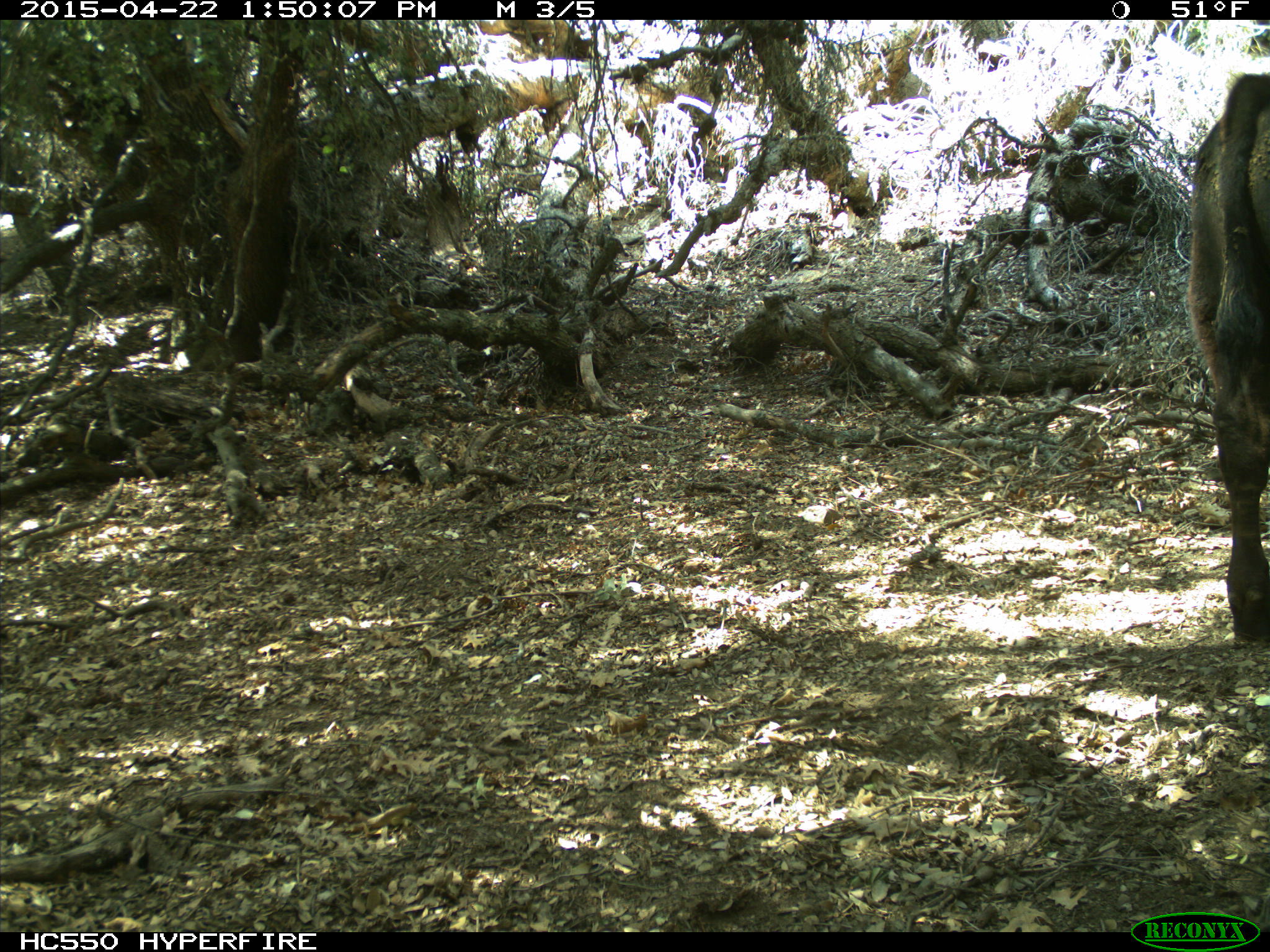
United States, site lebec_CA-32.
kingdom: Animalia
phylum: Chordata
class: Mammalia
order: Artiodactyla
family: Bovidae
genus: Bos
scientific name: Bos taurus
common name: domestic cow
Bos taurus (domestic cow).